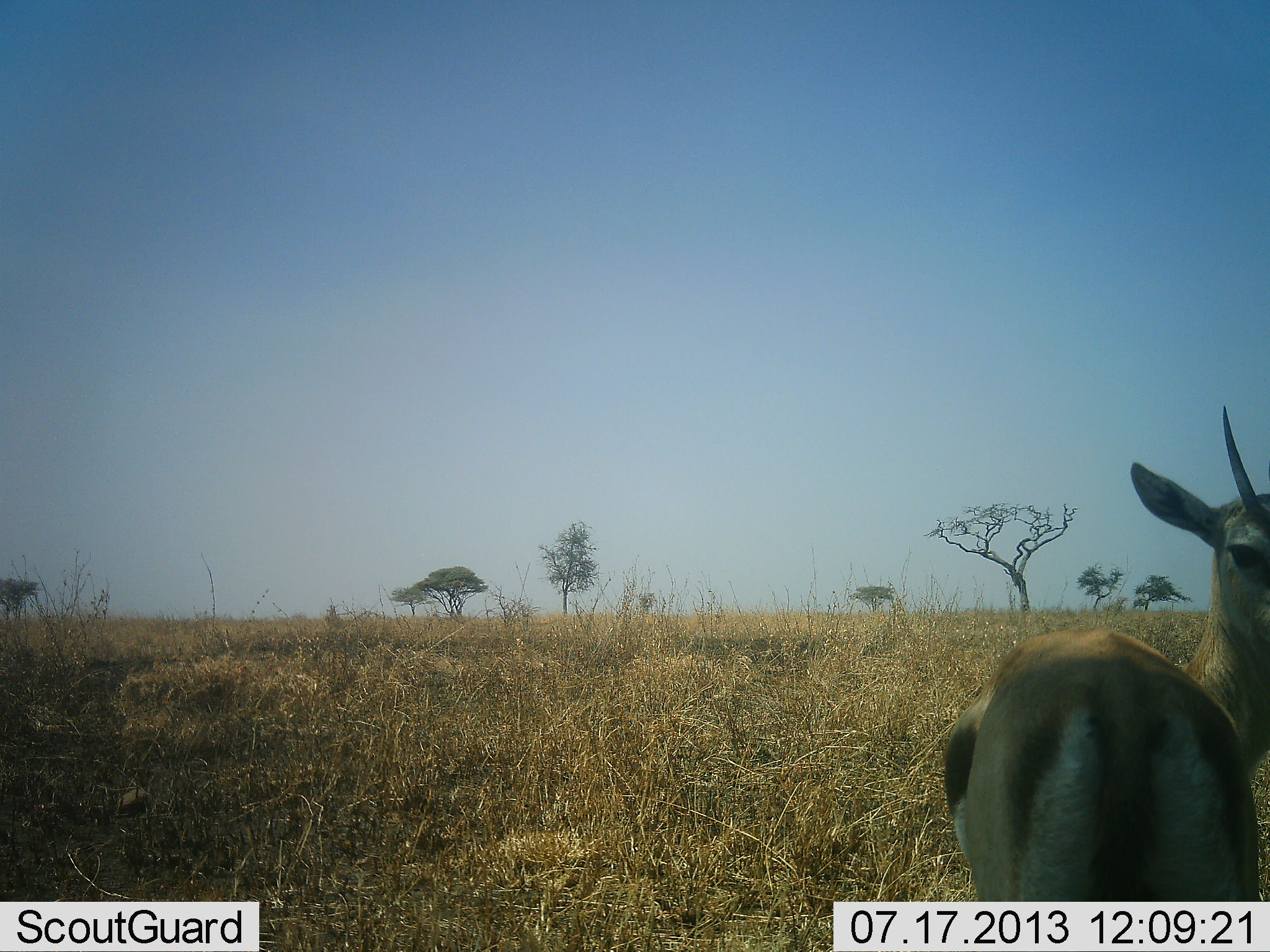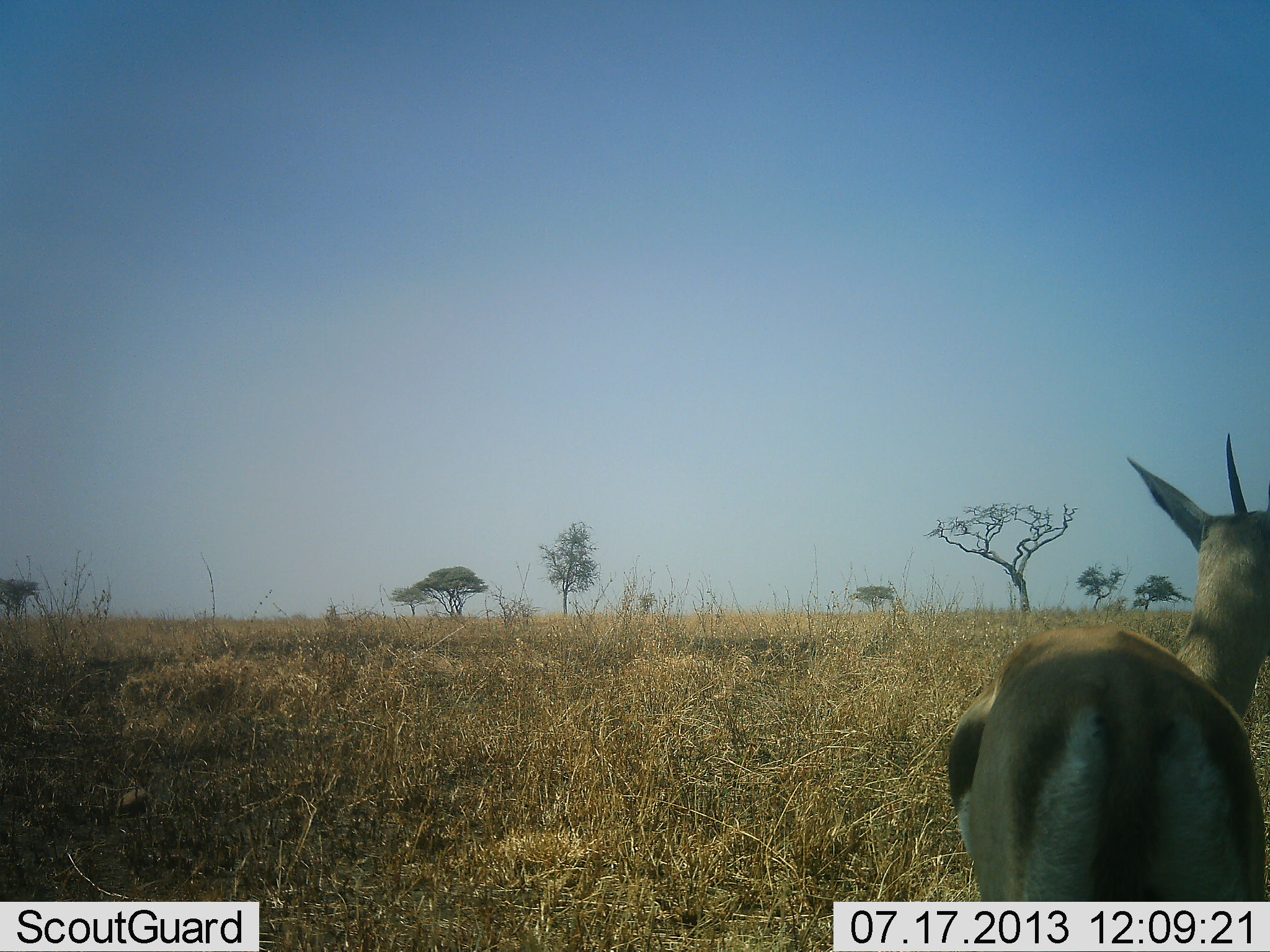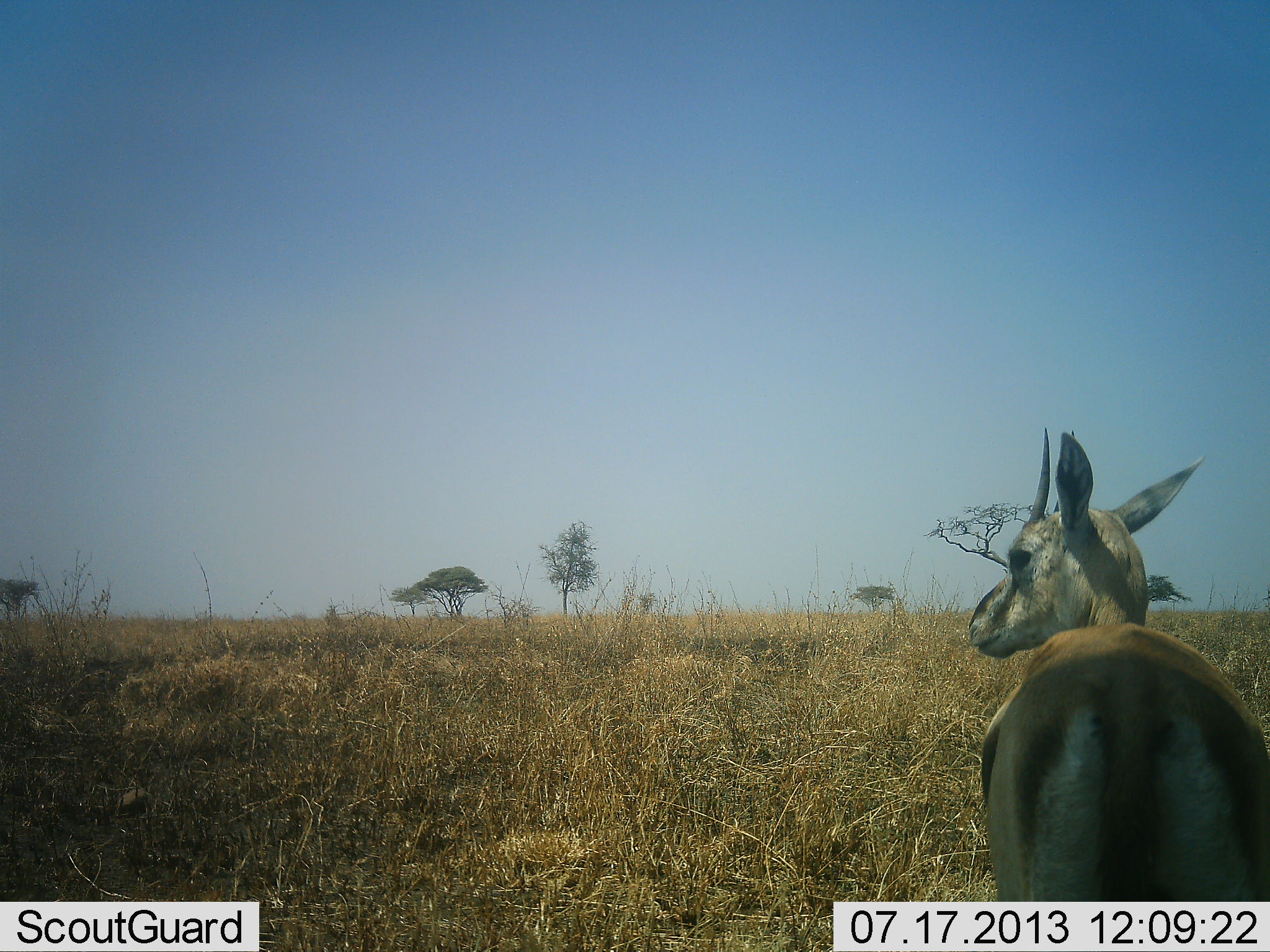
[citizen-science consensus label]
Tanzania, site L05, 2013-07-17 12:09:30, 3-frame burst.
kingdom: Animalia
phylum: Chordata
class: Mammalia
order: Artiodactyla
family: Bovidae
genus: Eudorcas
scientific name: Eudorcas thomsonii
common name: thomson's gazelle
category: gazellethomsons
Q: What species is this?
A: Gazellethomsons (thomson's gazelle) (Eudorcas thomsonii).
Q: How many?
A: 1.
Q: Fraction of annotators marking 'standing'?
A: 96%.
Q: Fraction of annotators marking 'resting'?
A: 0%.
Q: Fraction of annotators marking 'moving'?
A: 4%.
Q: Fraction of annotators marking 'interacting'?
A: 0%.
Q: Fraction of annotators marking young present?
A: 0%.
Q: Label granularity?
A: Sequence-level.